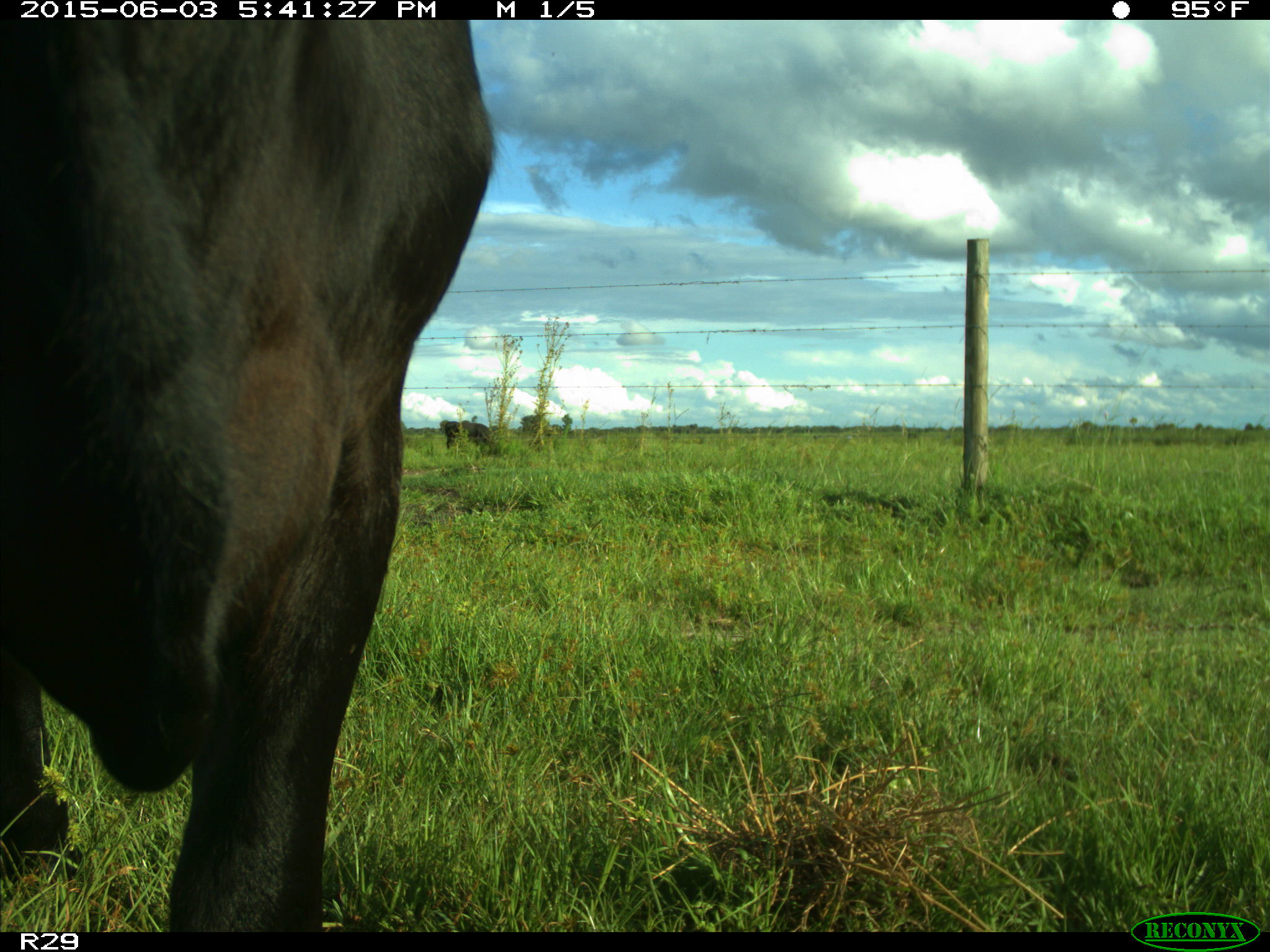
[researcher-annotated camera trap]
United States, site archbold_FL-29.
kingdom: Animalia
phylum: Chordata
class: Mammalia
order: Artiodactyla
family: Bovidae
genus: Bos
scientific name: Bos taurus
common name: domestic cow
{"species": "Bos taurus (domestic cow)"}